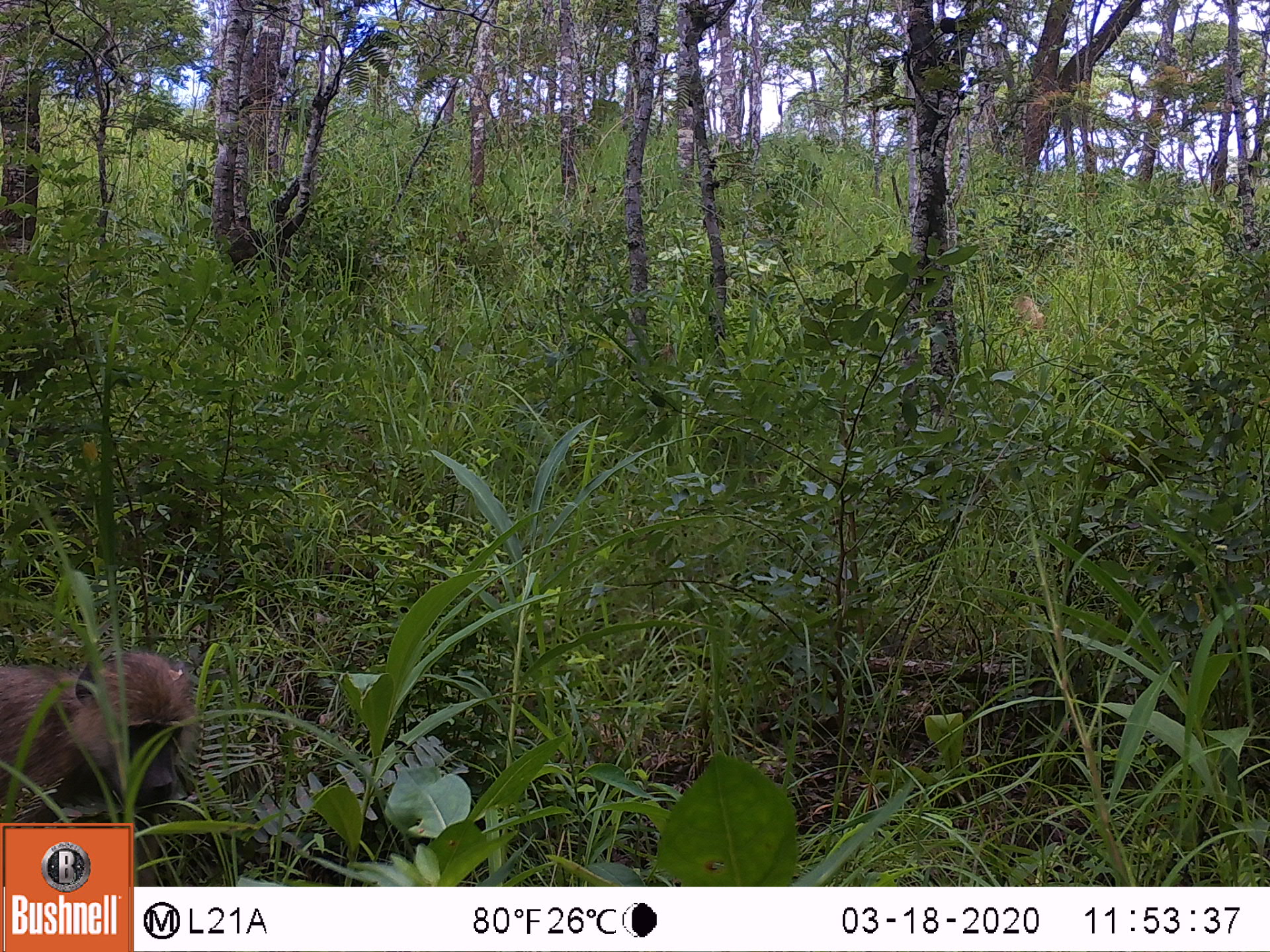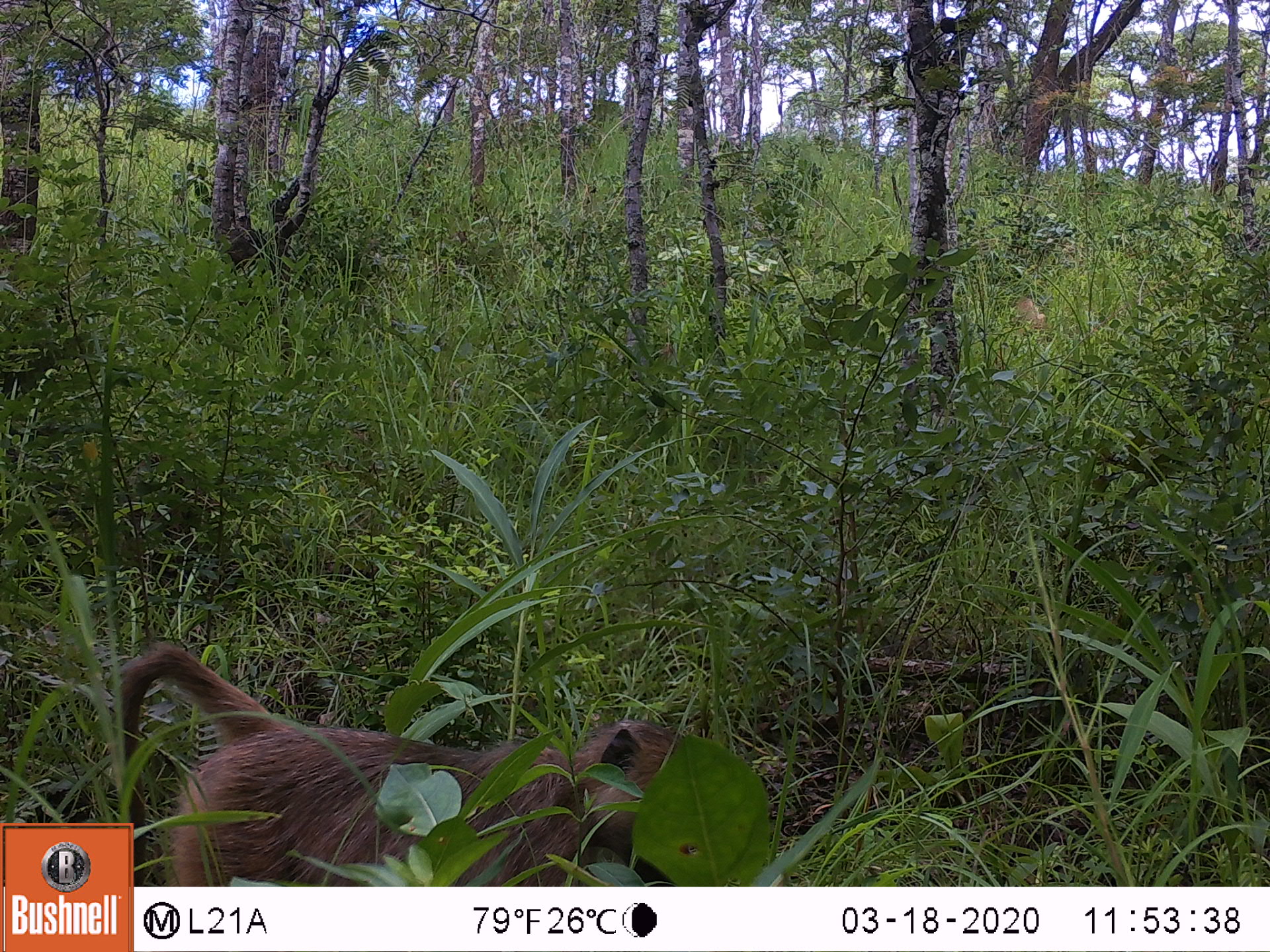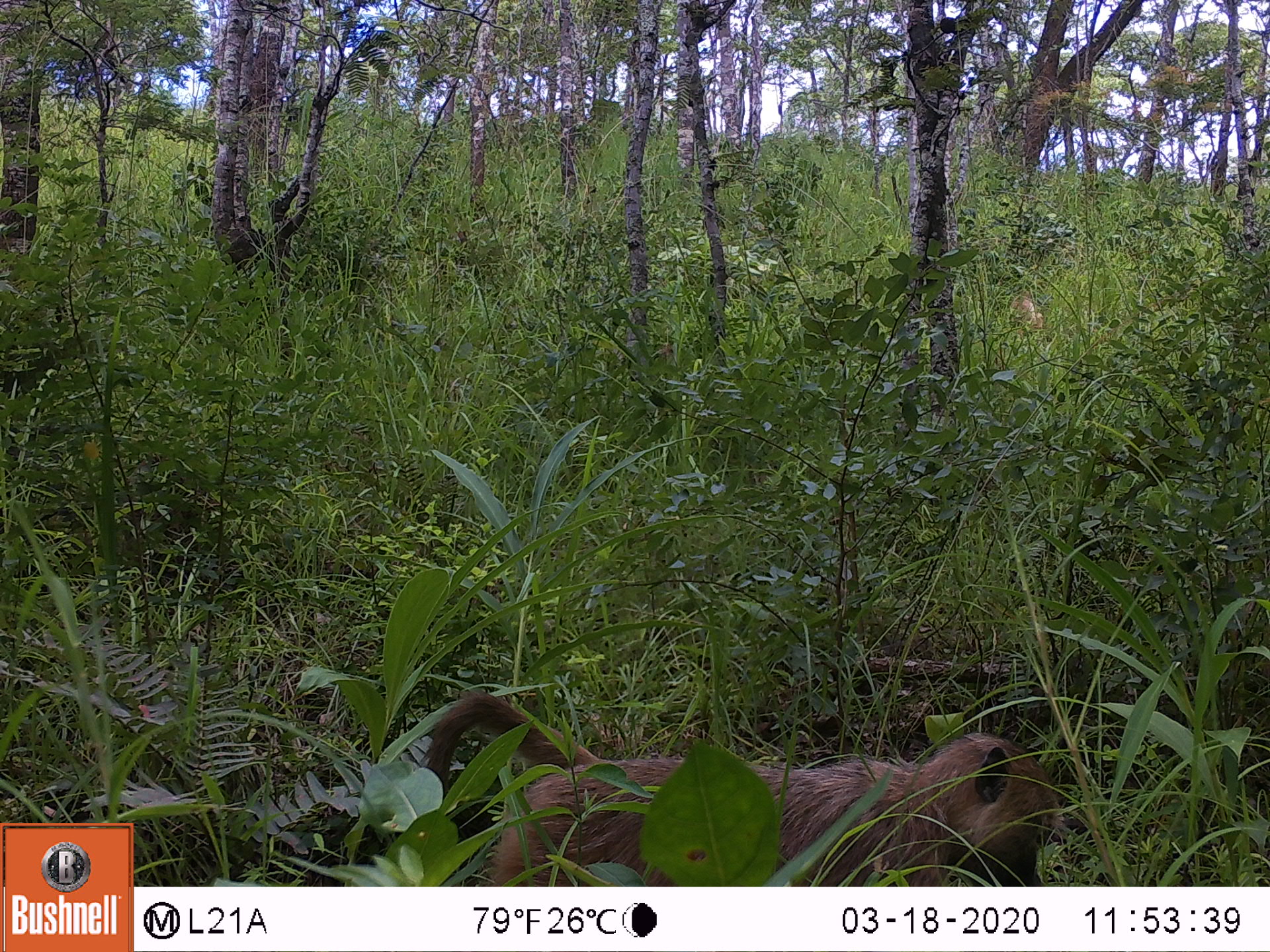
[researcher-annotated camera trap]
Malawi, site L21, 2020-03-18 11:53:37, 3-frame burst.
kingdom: Animalia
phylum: Chordata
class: Mammalia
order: Primates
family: Cercopithecidae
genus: Papio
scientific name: Papio cynocephalus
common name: yellow baboon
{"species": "yellow baboon (Papio cynocephalus)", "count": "1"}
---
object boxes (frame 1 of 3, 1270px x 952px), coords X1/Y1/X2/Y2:
yellow baboon: 0/638/197/821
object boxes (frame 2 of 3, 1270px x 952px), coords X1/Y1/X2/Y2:
yellow baboon: 136/641/700/885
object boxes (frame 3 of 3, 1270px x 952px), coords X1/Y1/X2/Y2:
yellow baboon: 413/686/1061/880